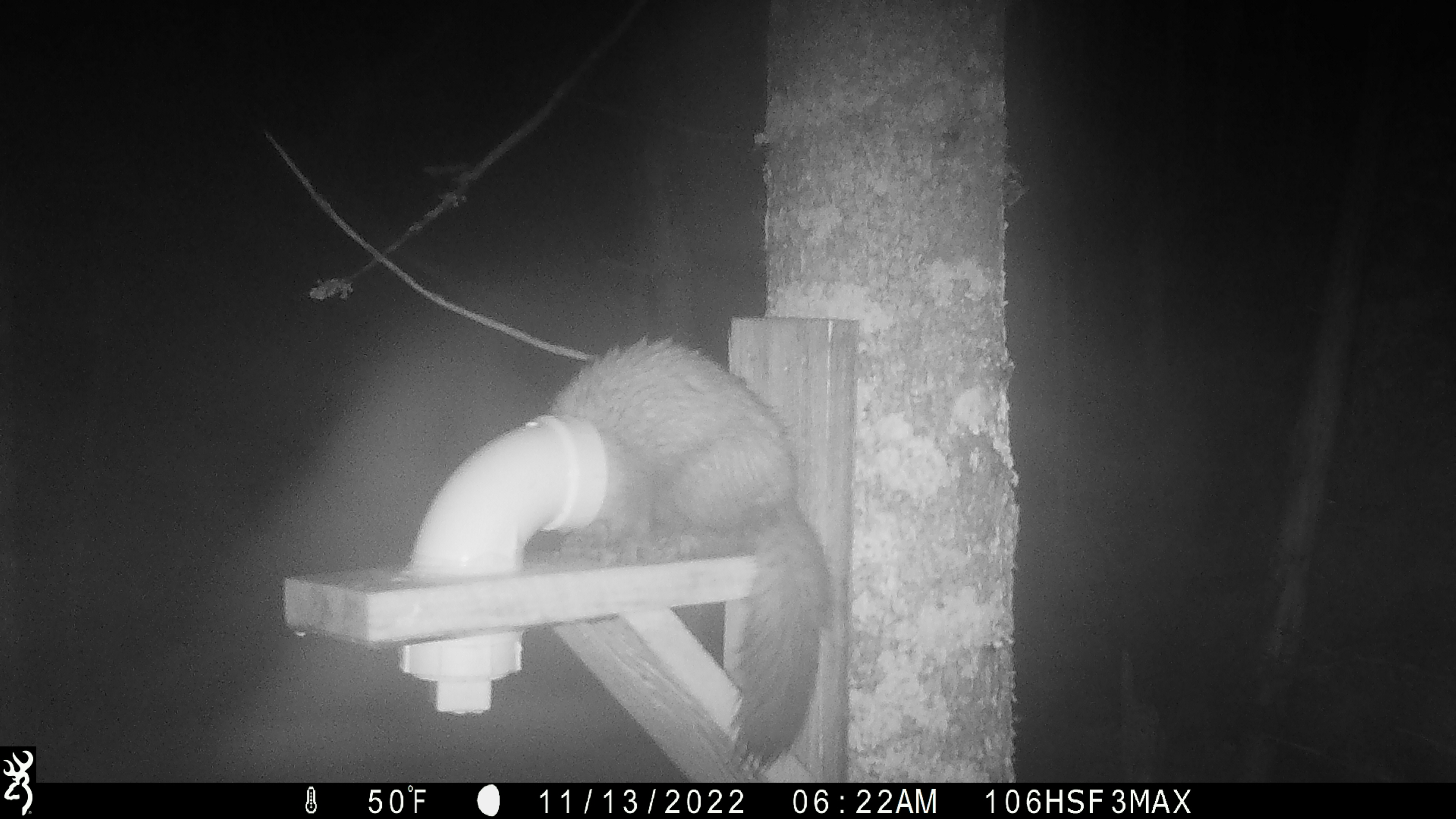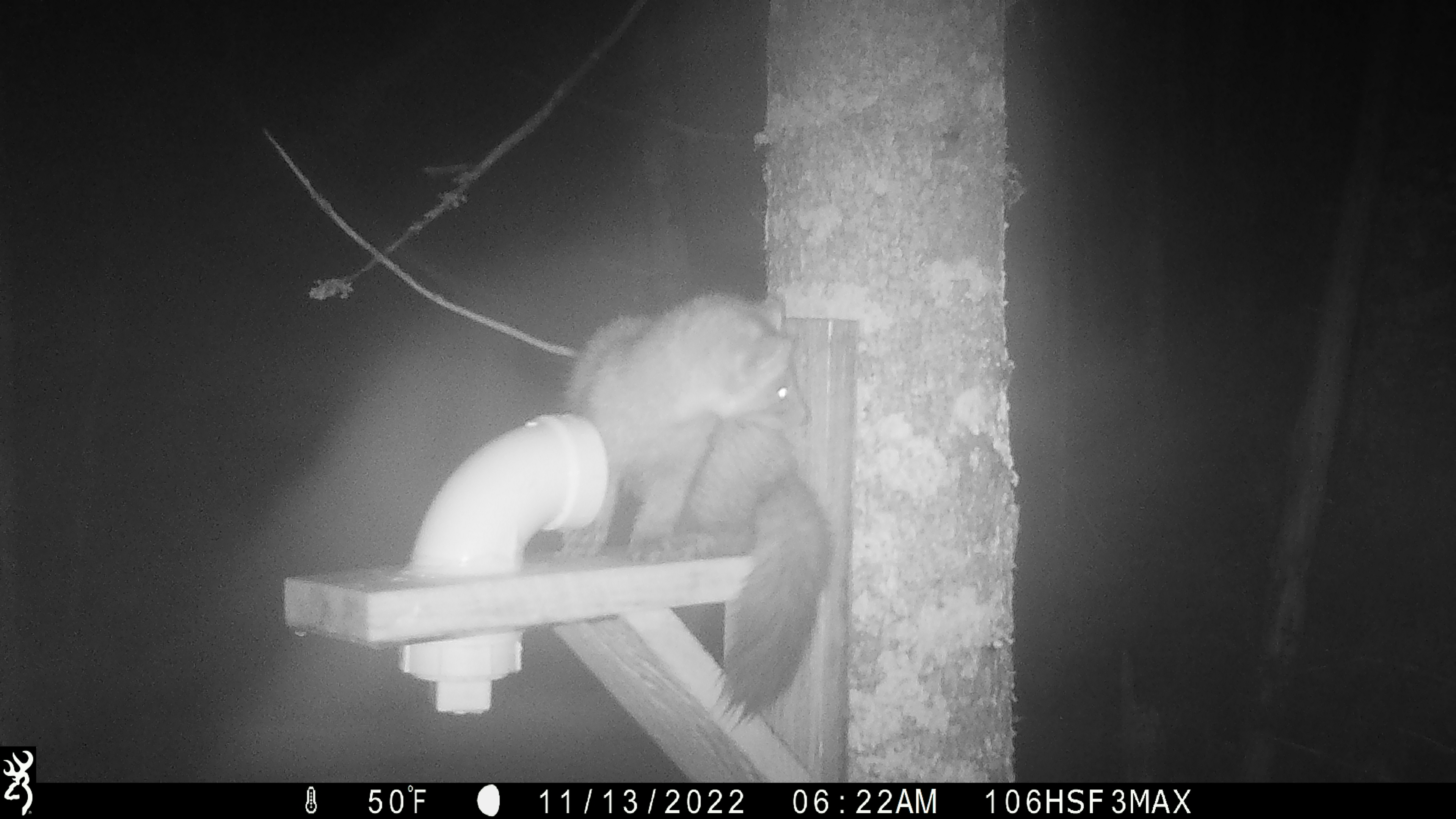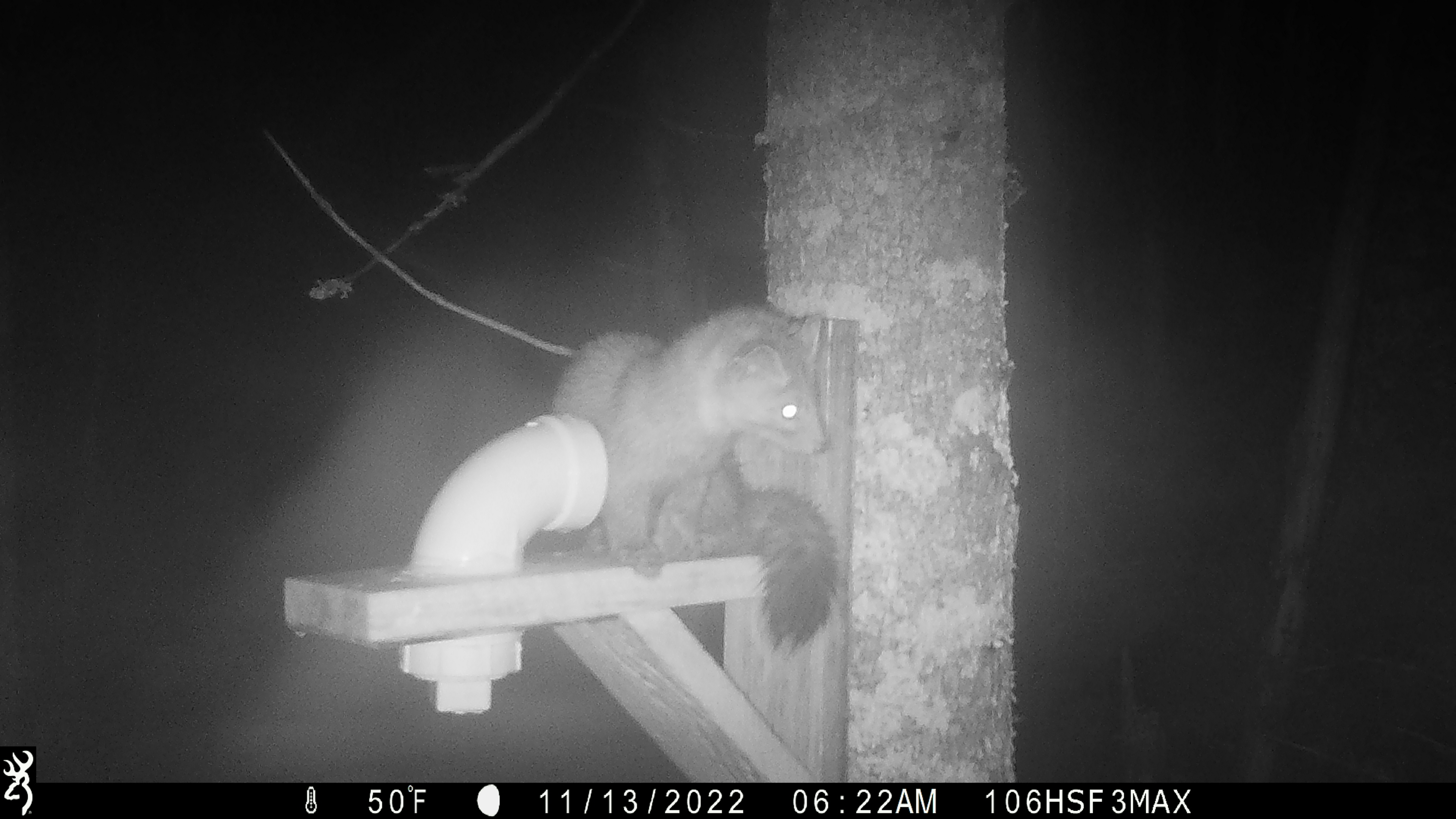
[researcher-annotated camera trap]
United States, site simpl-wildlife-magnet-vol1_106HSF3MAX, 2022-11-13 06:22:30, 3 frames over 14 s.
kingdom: Animalia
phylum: Chordata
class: Mammalia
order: Carnivora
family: Mustelidae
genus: Martes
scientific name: Martes americana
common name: american marten